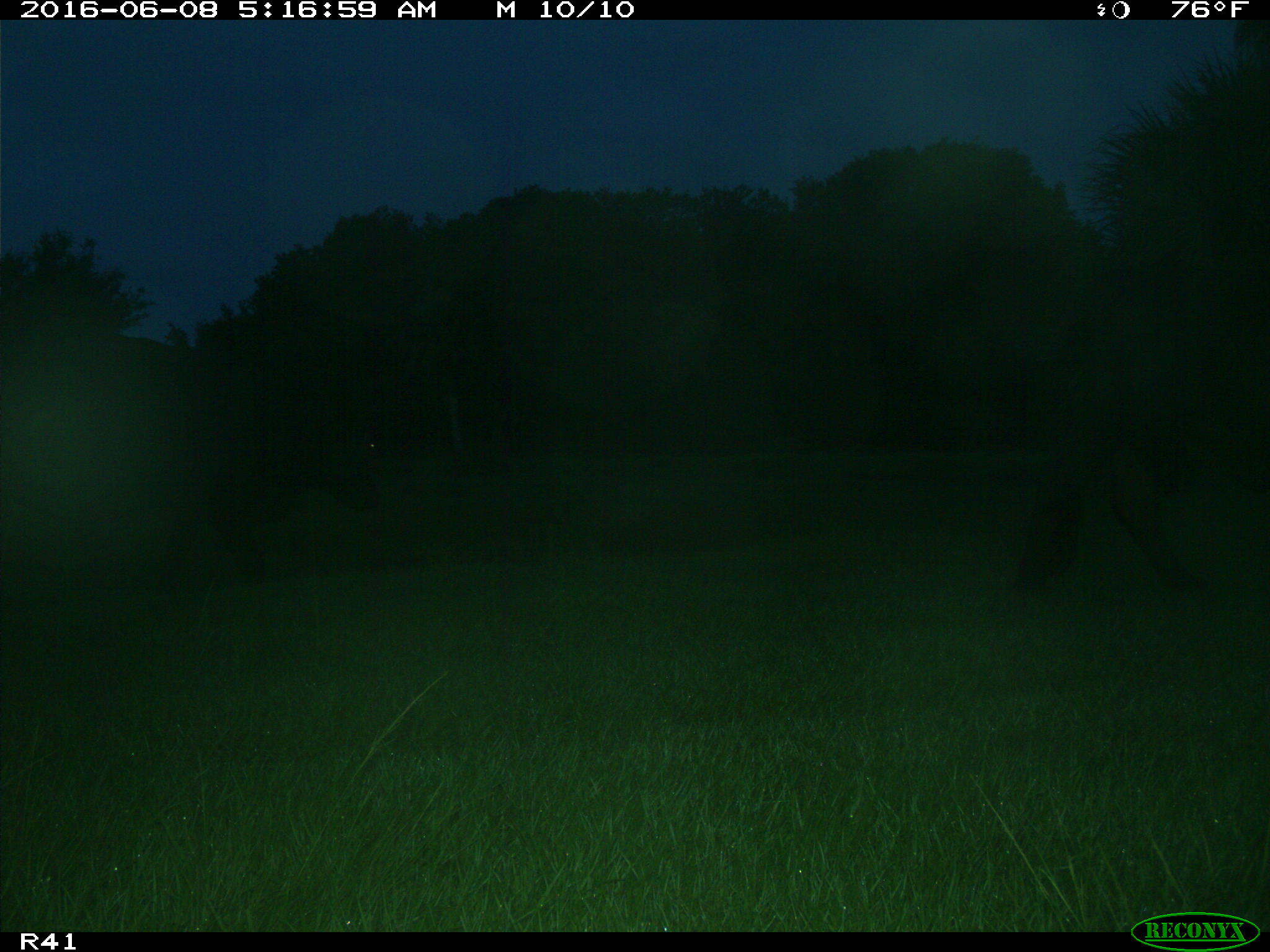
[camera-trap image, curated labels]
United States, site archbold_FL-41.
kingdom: Animalia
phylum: Chordata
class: Mammalia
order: Artiodactyla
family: Bovidae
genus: Bos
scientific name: Bos taurus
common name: domestic cow